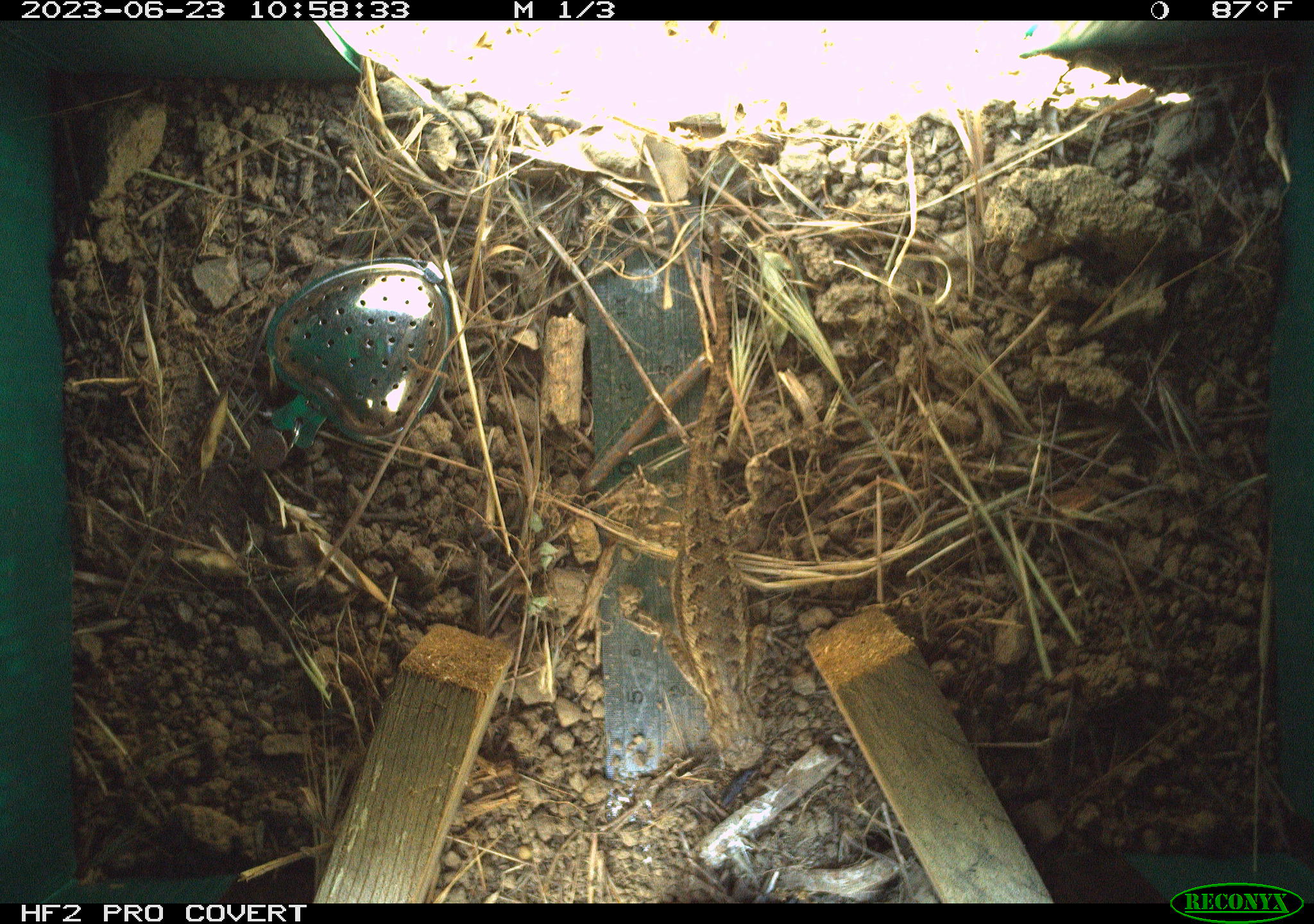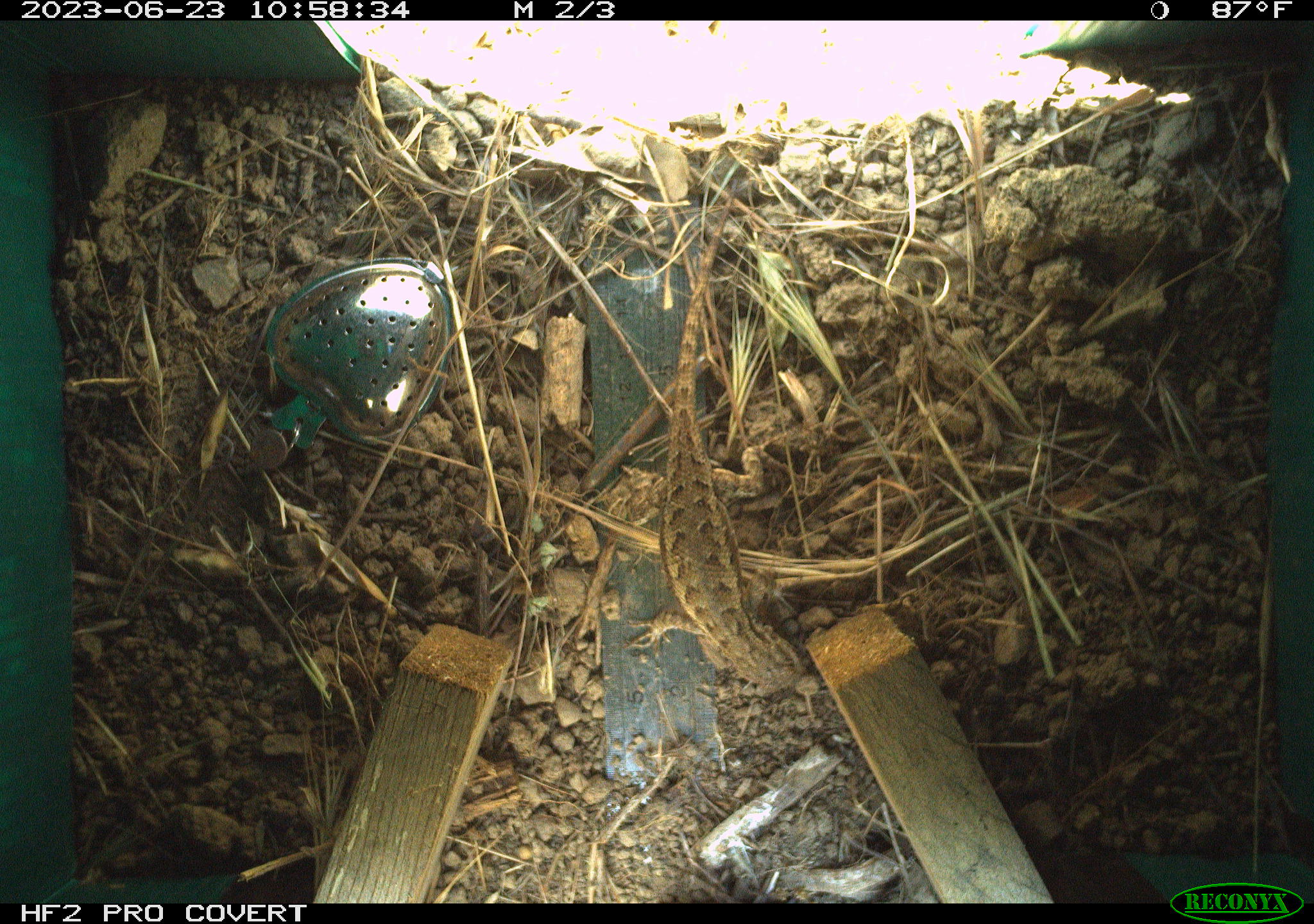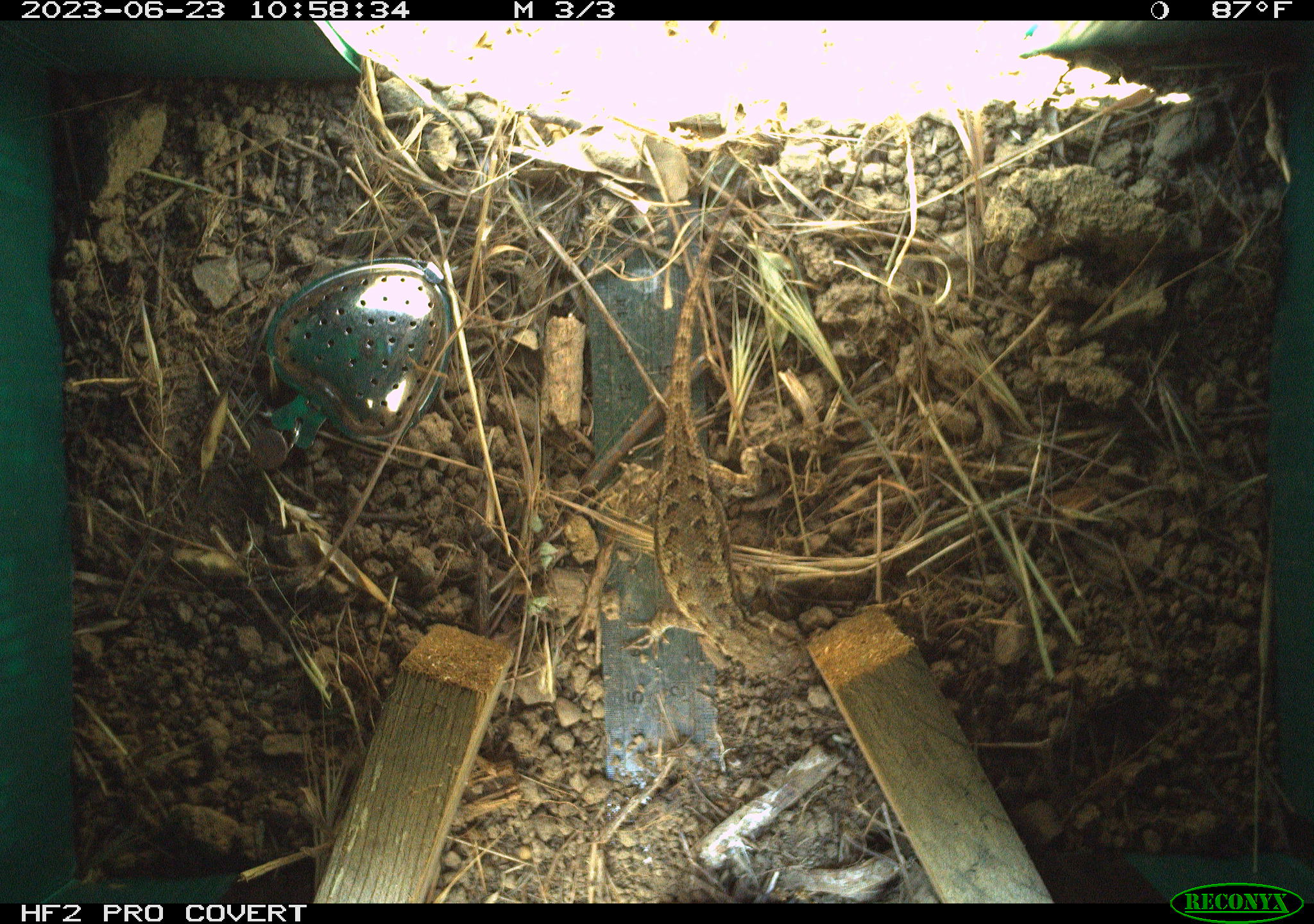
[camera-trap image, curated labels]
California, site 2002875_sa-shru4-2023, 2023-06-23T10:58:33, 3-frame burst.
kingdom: Animalia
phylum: Chordata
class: Reptilia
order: Squamata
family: Phrynosomatidae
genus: Sceloporus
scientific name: Sceloporus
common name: spiny lizards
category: sceloporus species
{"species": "sceloporus species (spiny lizards) (Sceloporus)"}